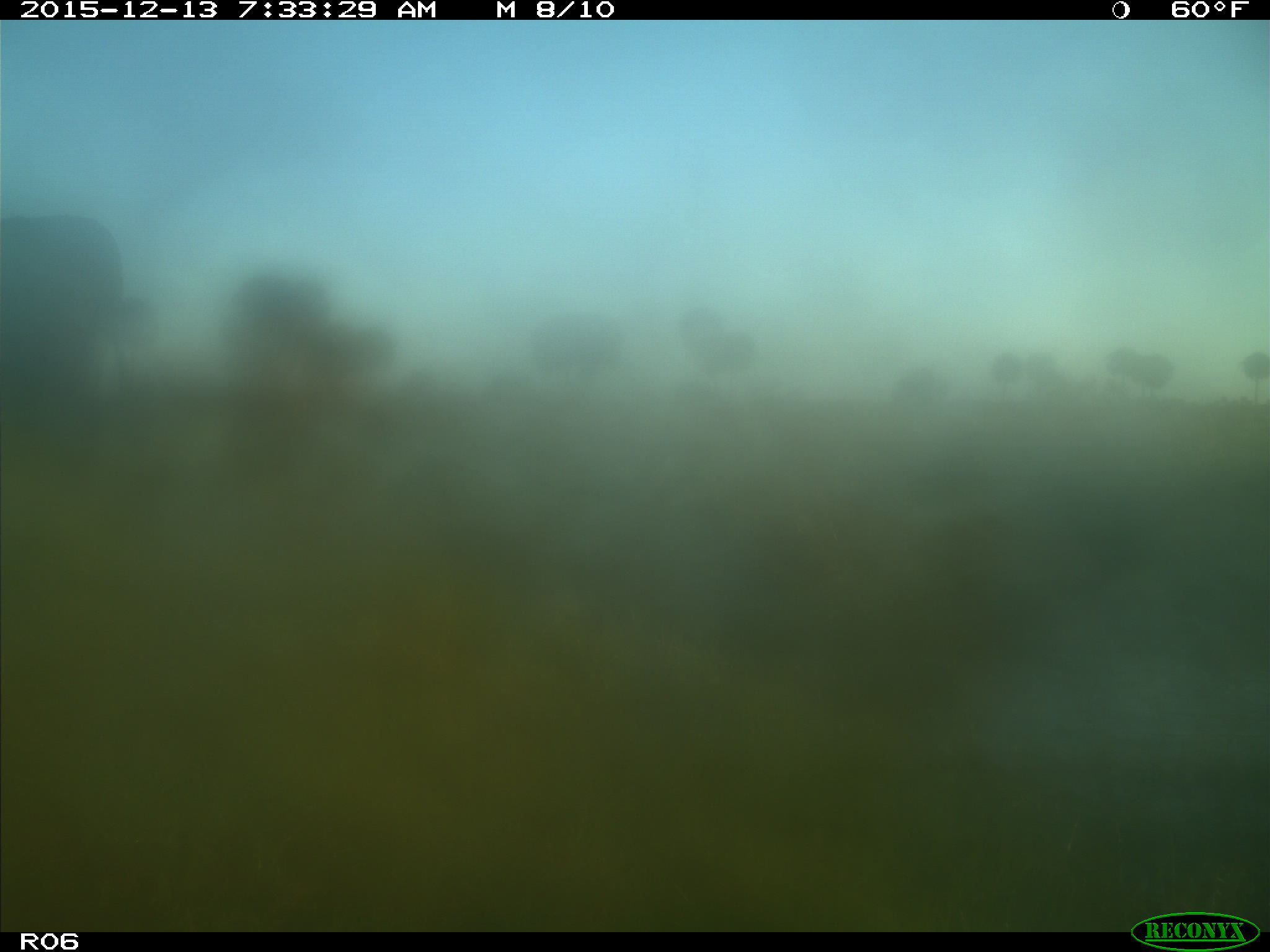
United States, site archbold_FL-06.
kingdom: Animalia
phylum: Chordata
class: Mammalia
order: Artiodactyla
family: Bovidae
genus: Bos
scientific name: Bos taurus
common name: domestic cow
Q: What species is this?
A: Bos taurus (domestic cow).